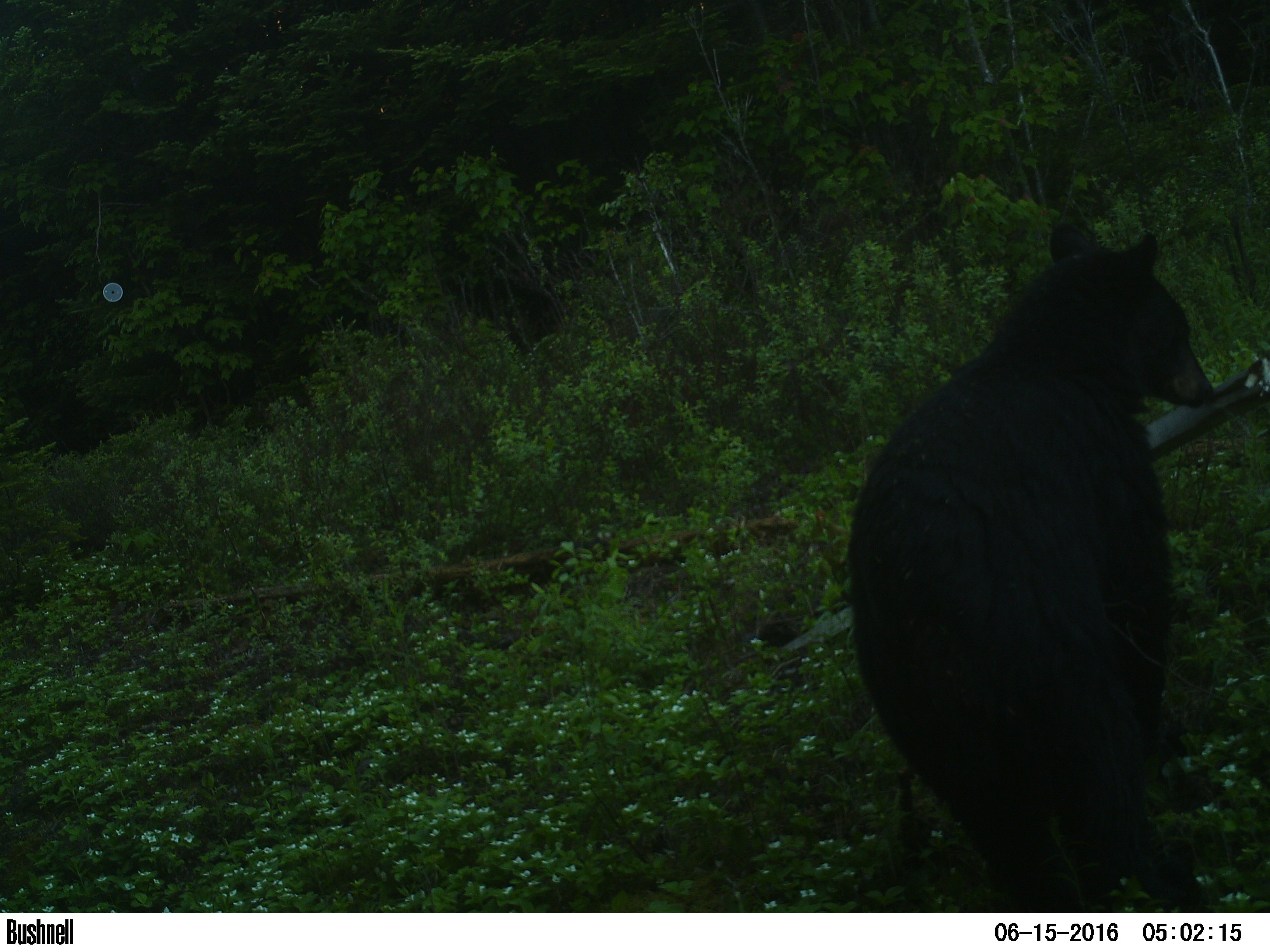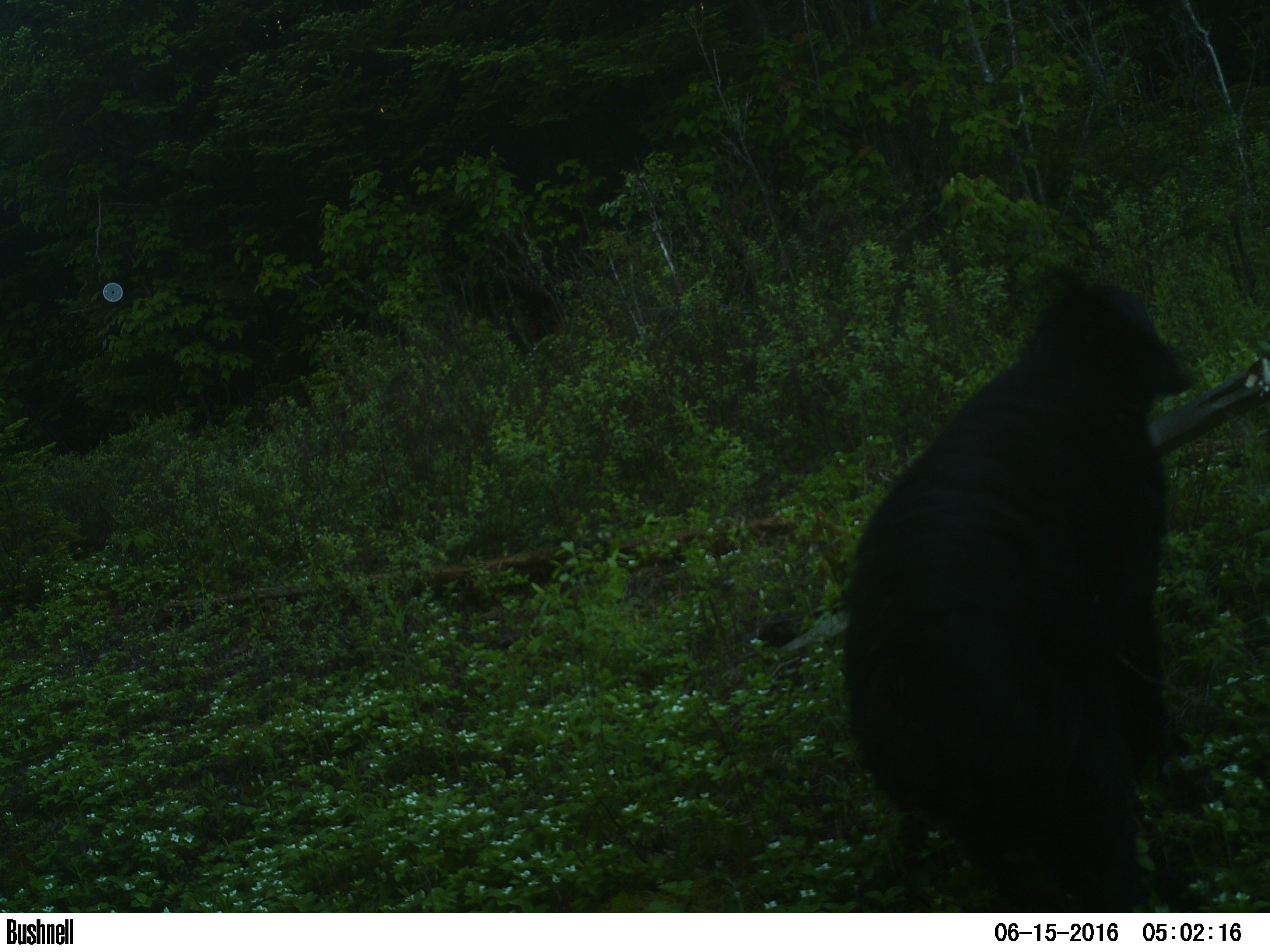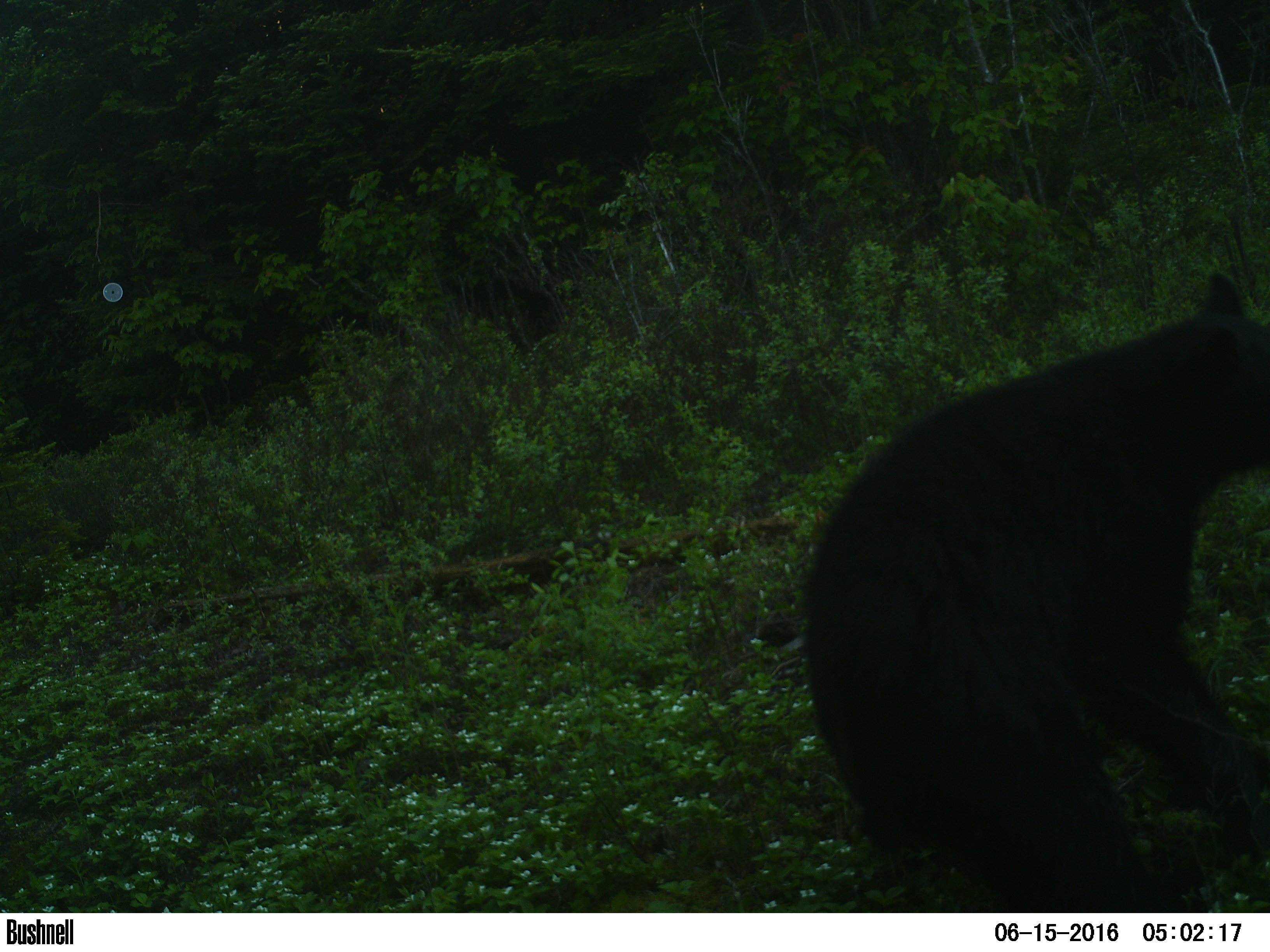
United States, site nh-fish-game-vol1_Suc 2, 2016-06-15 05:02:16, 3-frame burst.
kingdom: Animalia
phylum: Chordata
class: Mammalia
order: Carnivora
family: Ursidae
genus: Ursus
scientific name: Ursus americanus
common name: black bear